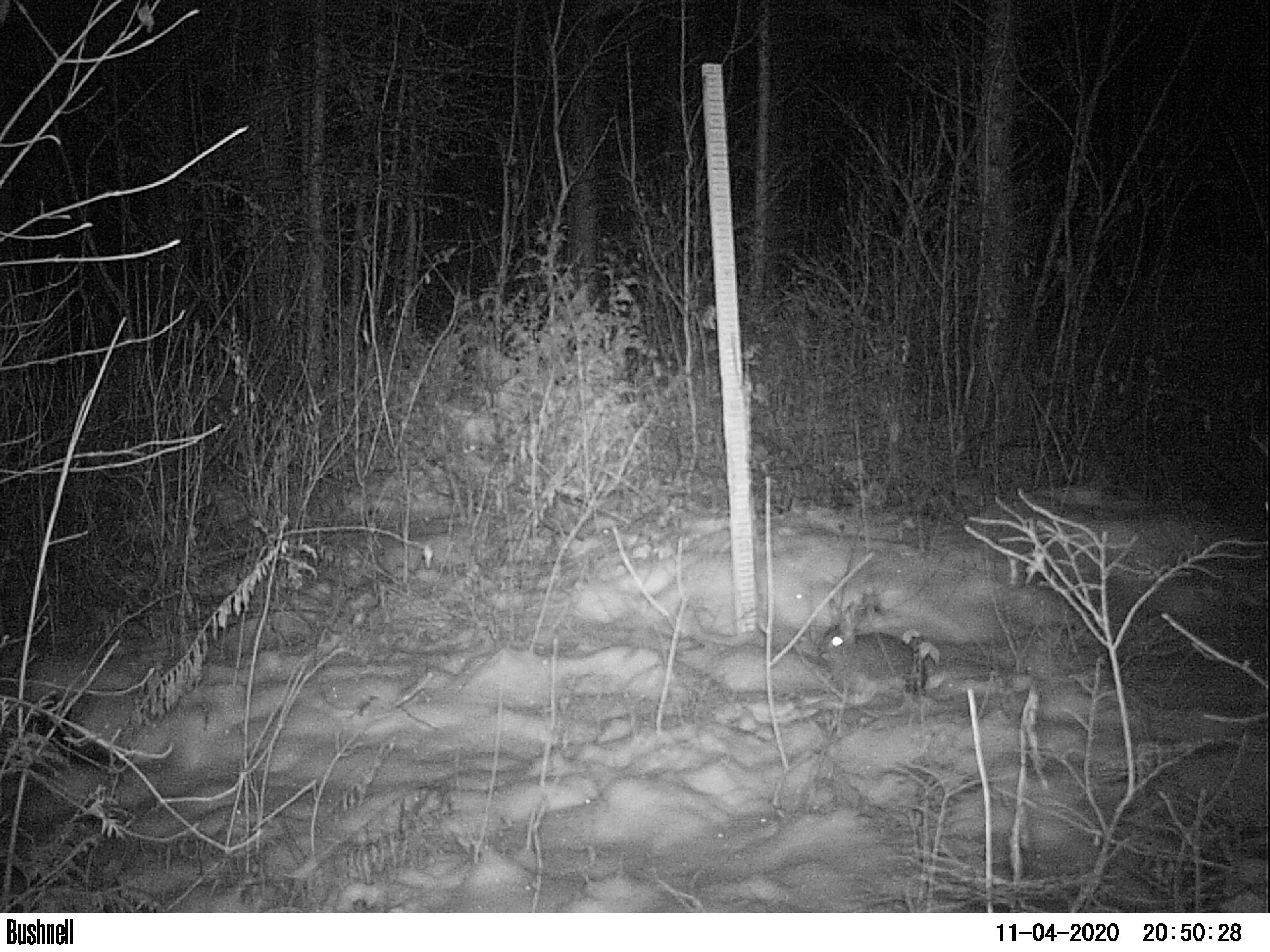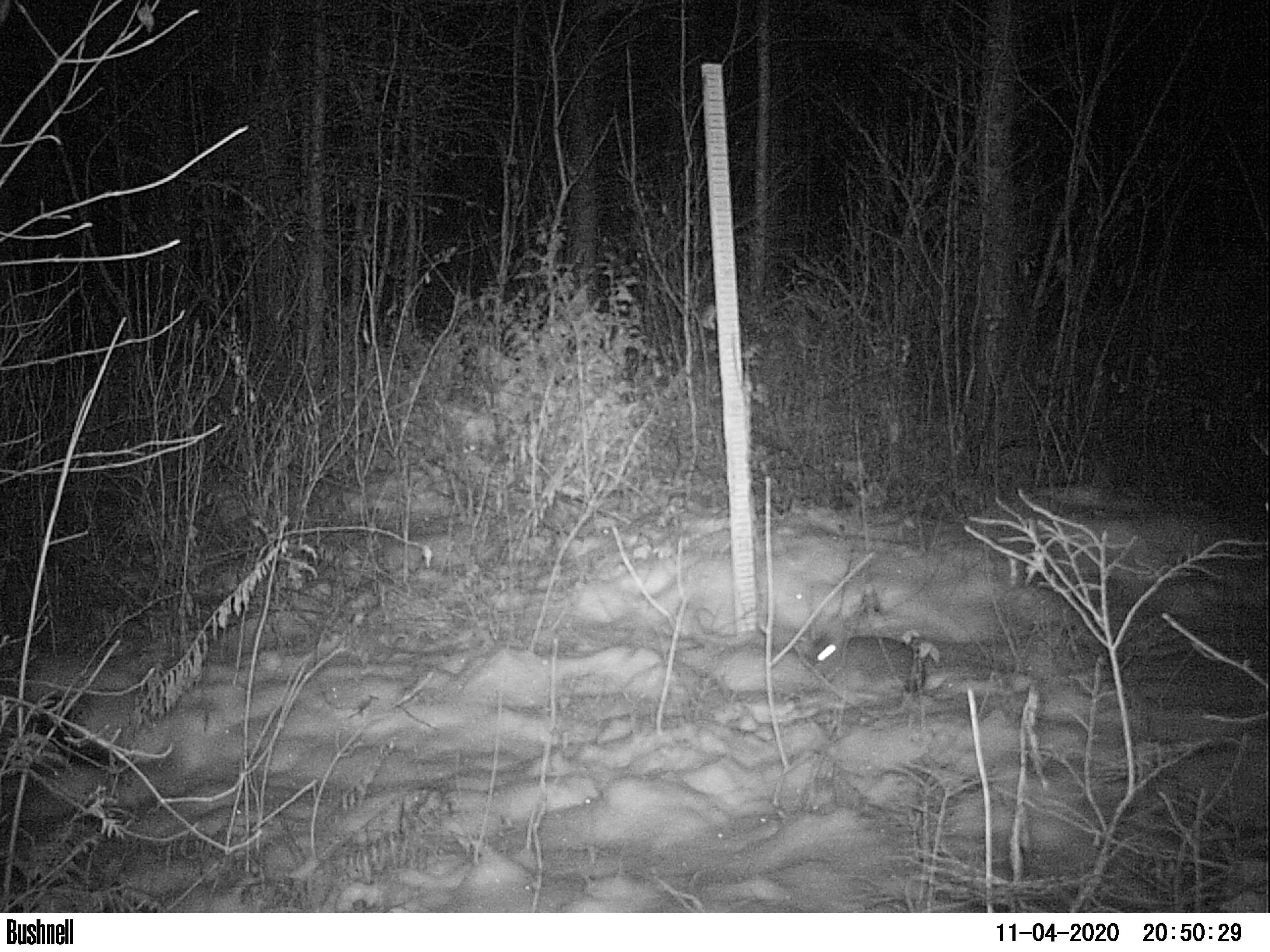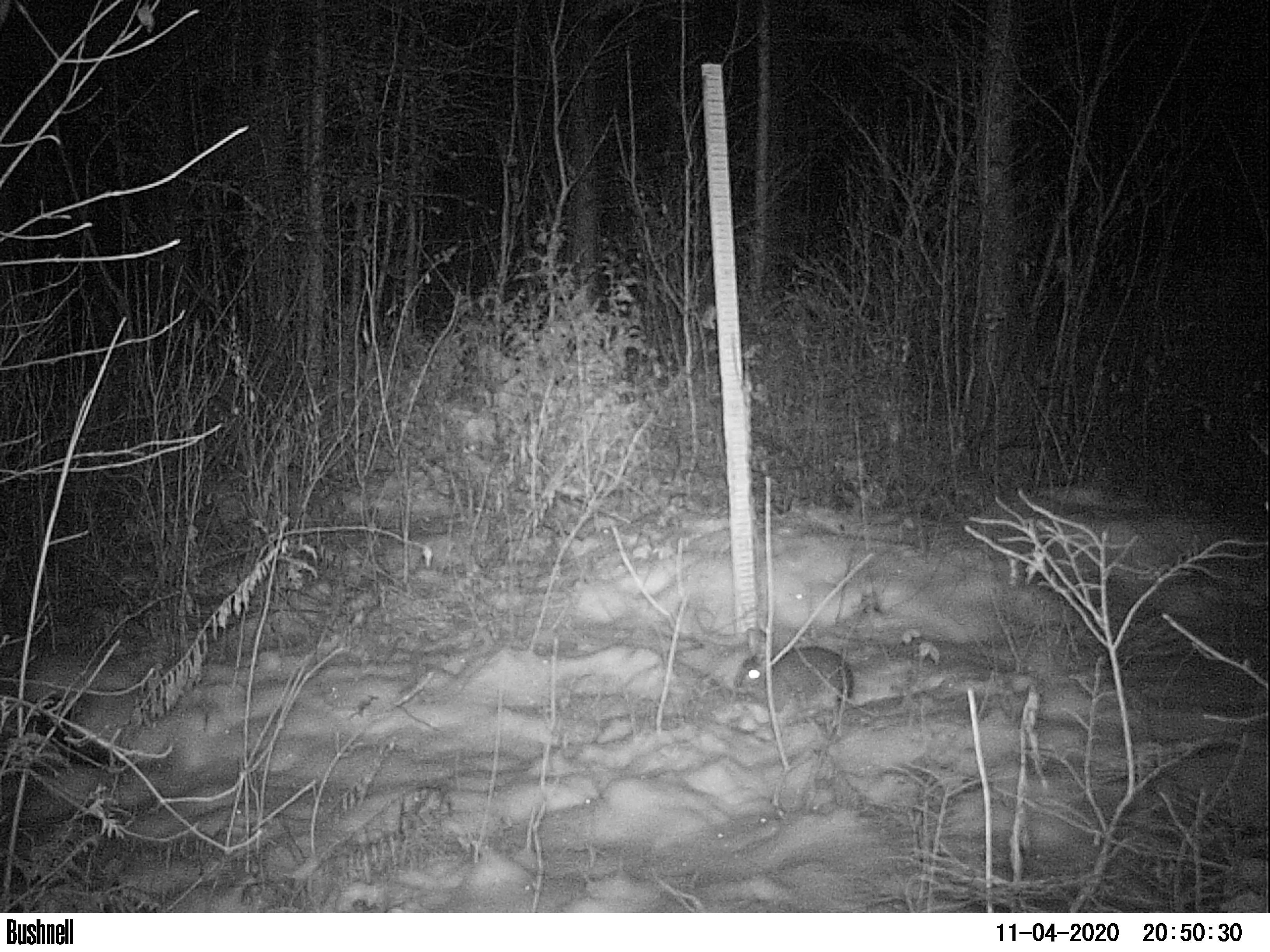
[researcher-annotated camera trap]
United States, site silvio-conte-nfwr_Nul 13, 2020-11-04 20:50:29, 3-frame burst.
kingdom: Animalia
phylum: Chordata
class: Mammalia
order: Lagomorpha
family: Leporidae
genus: Lepus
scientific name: Lepus americanus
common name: snowshoe hare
Snowshoe hare (Lepus americanus).